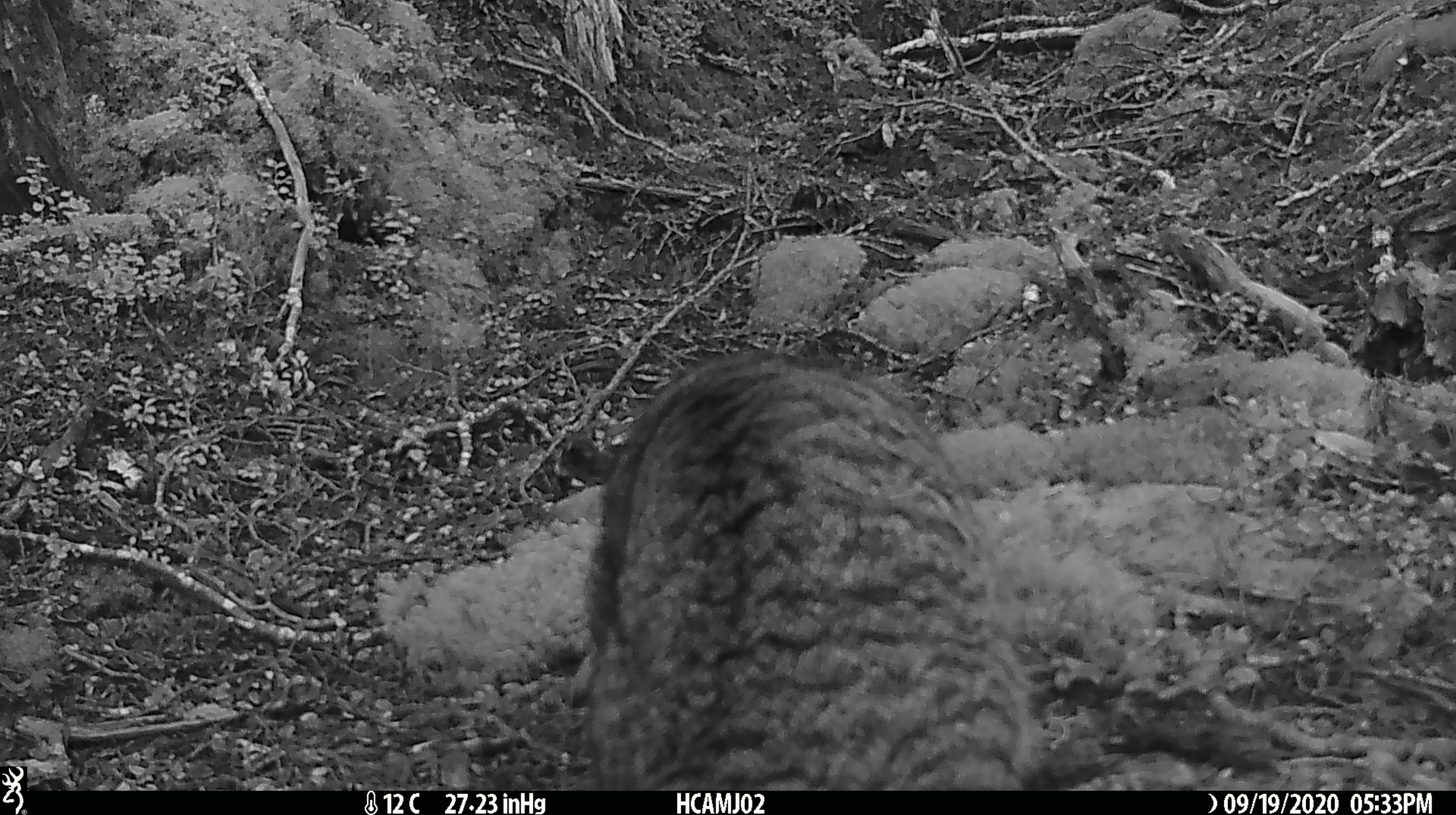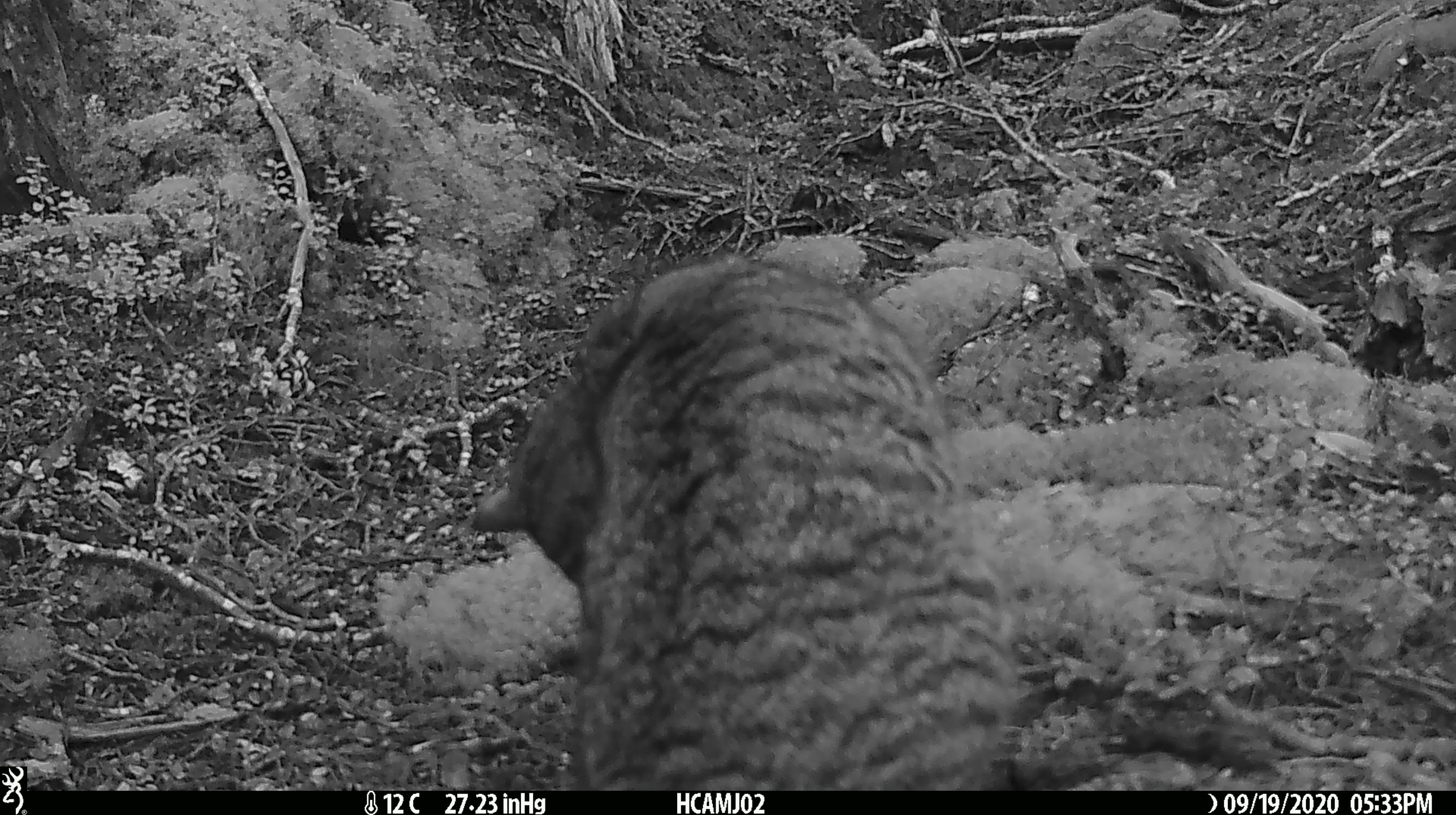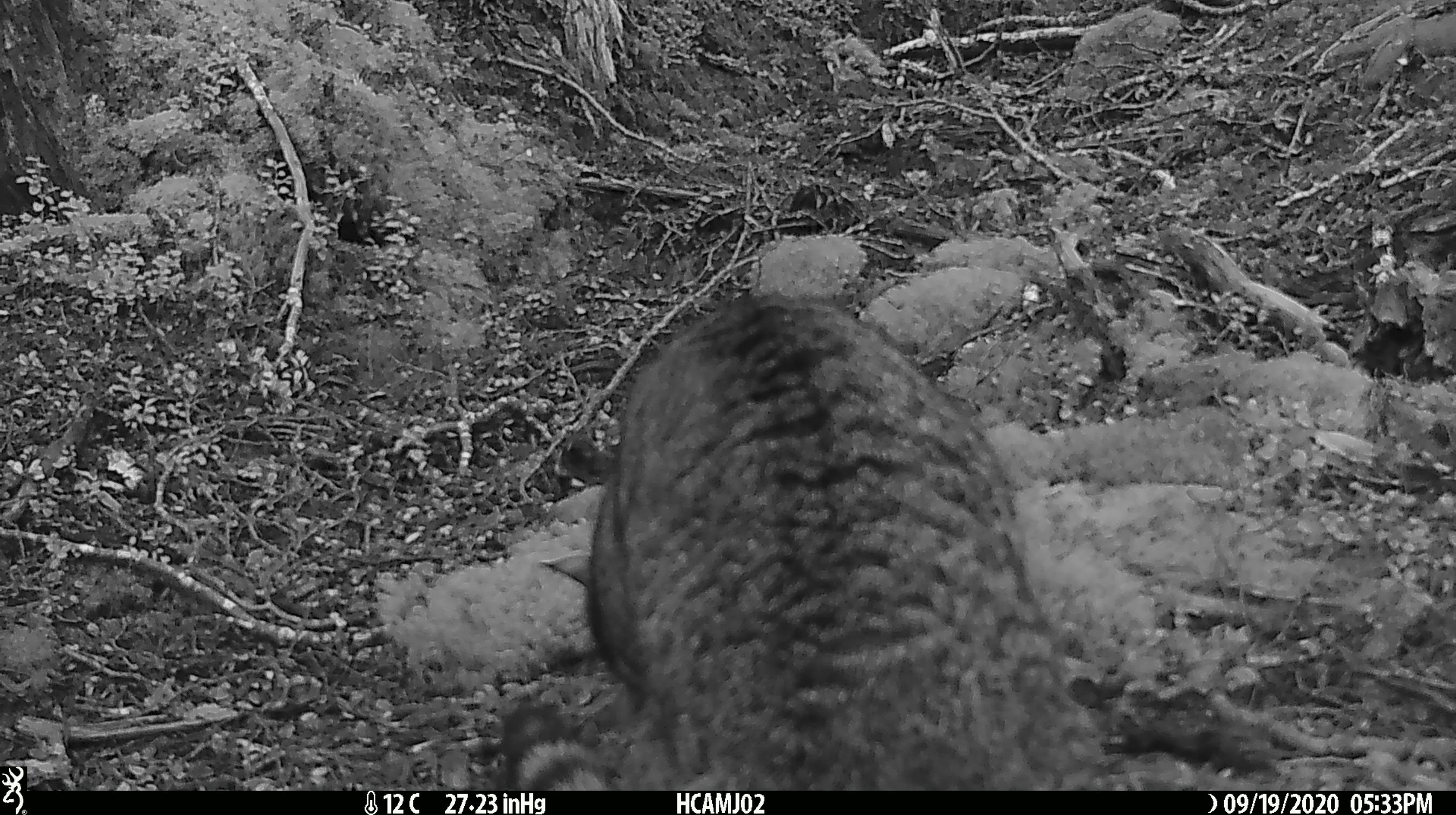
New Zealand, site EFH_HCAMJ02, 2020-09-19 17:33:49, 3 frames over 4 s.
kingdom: Animalia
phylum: Chordata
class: Mammalia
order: Carnivora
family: Felidae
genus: Felis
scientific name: Felis catus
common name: domestic cat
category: cat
Cat (domestic cat) (Felis catus).